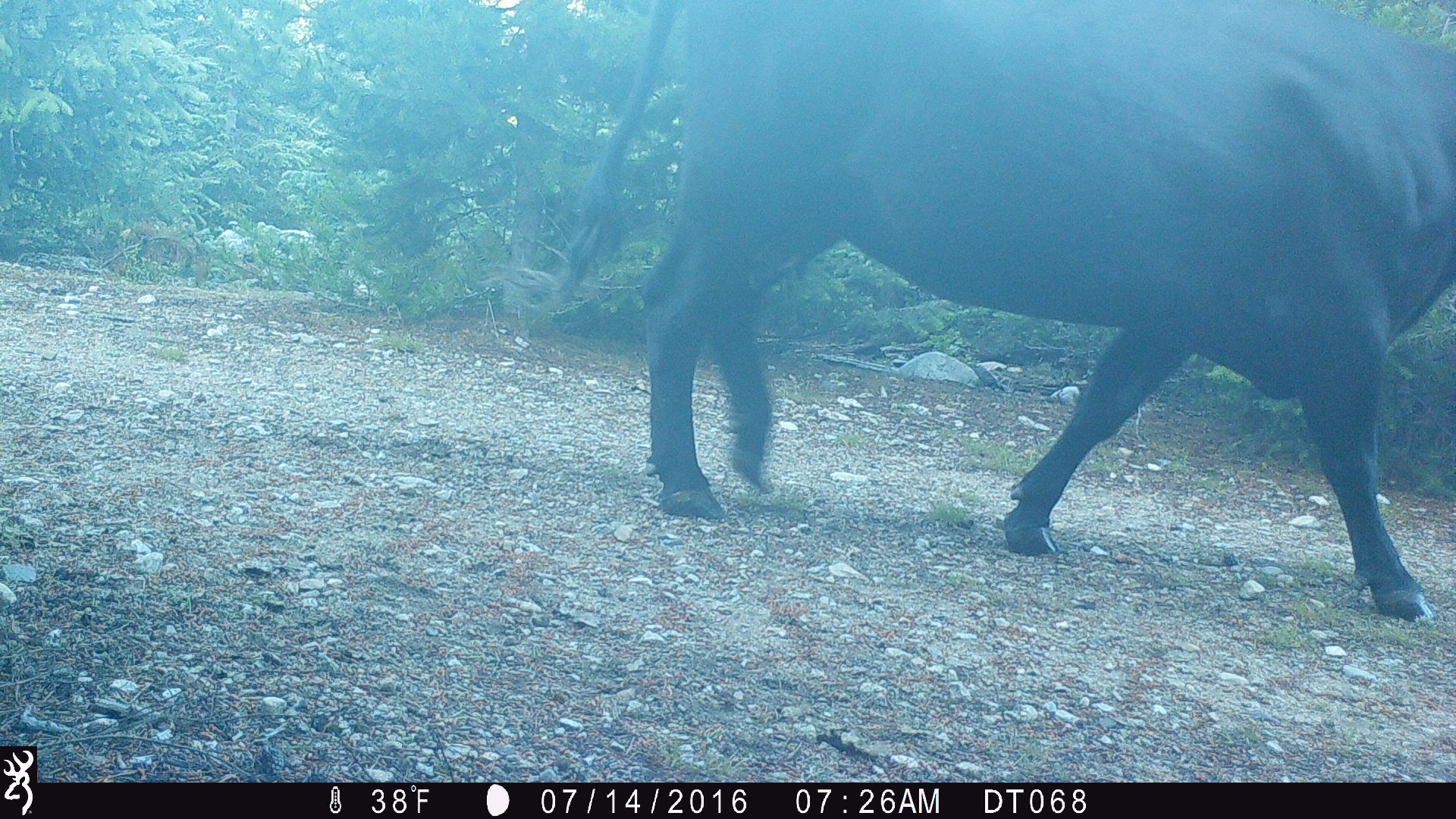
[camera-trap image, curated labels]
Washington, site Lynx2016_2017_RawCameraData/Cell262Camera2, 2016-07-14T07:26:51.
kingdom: Animalia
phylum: Chordata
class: Mammalia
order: Artiodactyla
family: Bovidae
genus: Bos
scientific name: Bos taurus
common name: domestic cattle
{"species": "domestic cattle (Bos taurus)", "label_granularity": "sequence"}